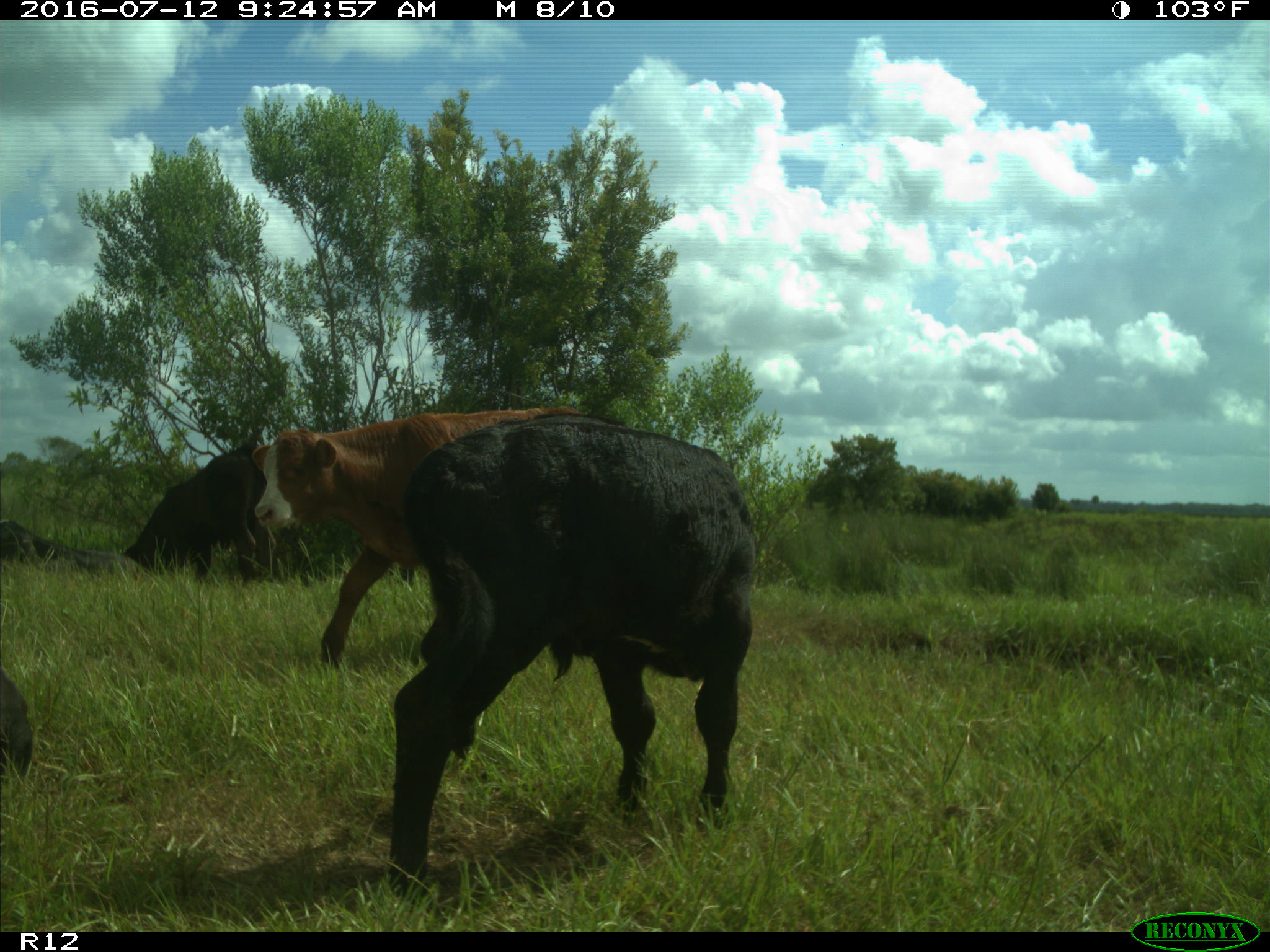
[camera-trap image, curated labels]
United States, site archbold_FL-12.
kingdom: Animalia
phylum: Chordata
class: Mammalia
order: Artiodactyla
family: Bovidae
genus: Bos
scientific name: Bos taurus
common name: domestic cow